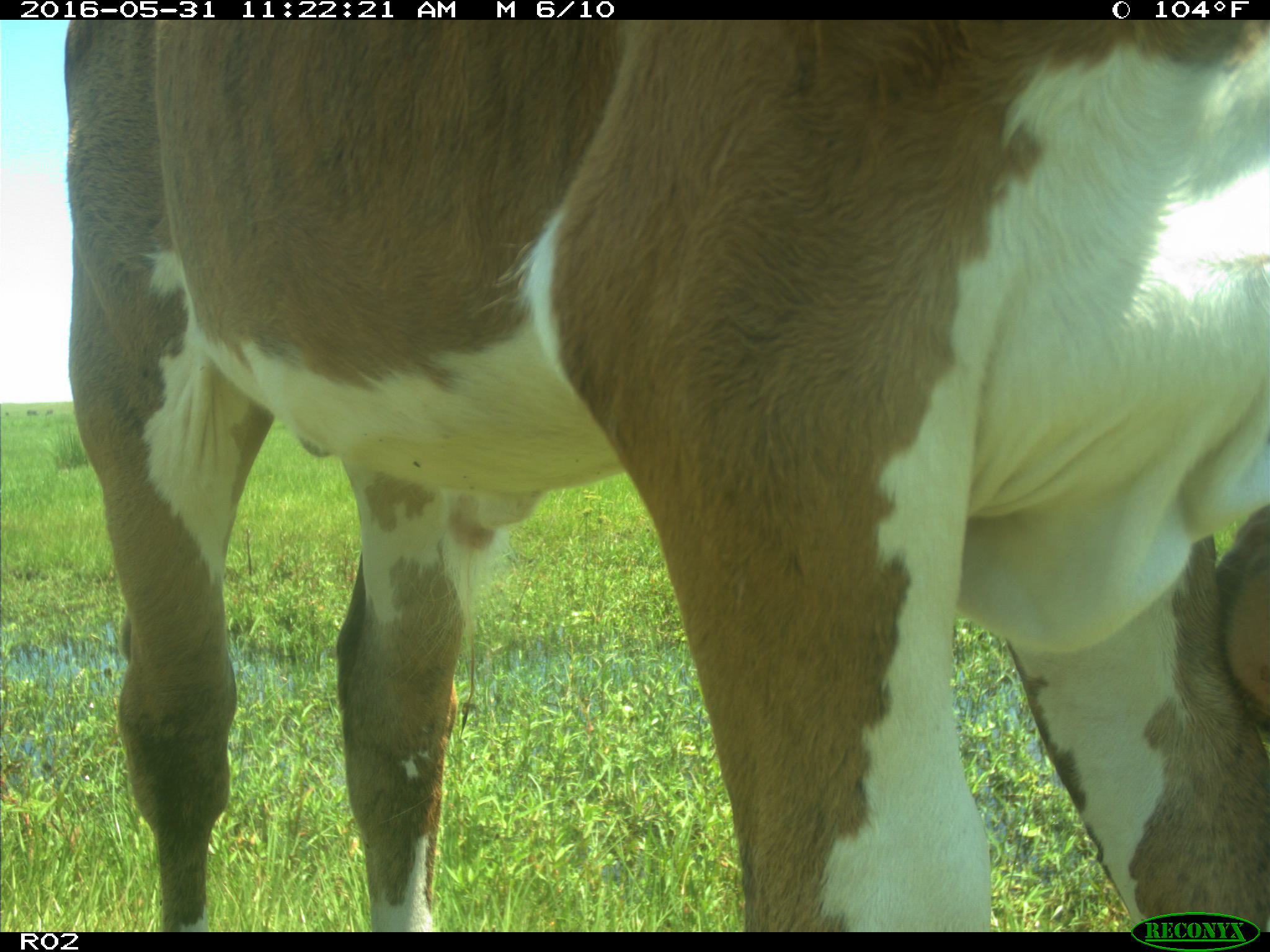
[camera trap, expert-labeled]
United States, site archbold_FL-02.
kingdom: Animalia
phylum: Chordata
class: Mammalia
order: Artiodactyla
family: Bovidae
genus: Bos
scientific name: Bos taurus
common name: domestic cow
Bos taurus (domestic cow).